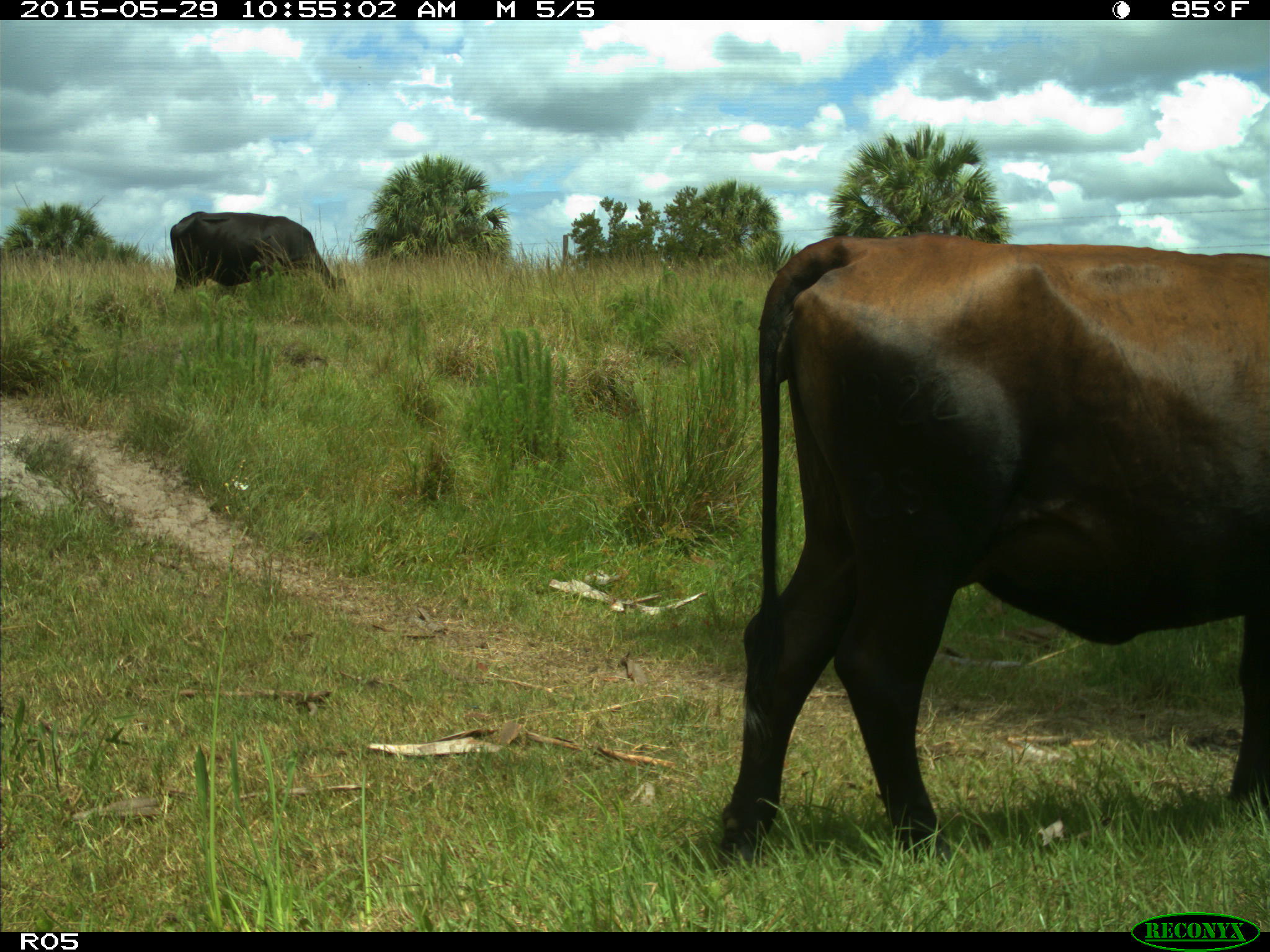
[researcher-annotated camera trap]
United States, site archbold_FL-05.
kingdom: Animalia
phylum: Chordata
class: Mammalia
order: Artiodactyla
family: Bovidae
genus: Bos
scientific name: Bos taurus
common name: domestic cow